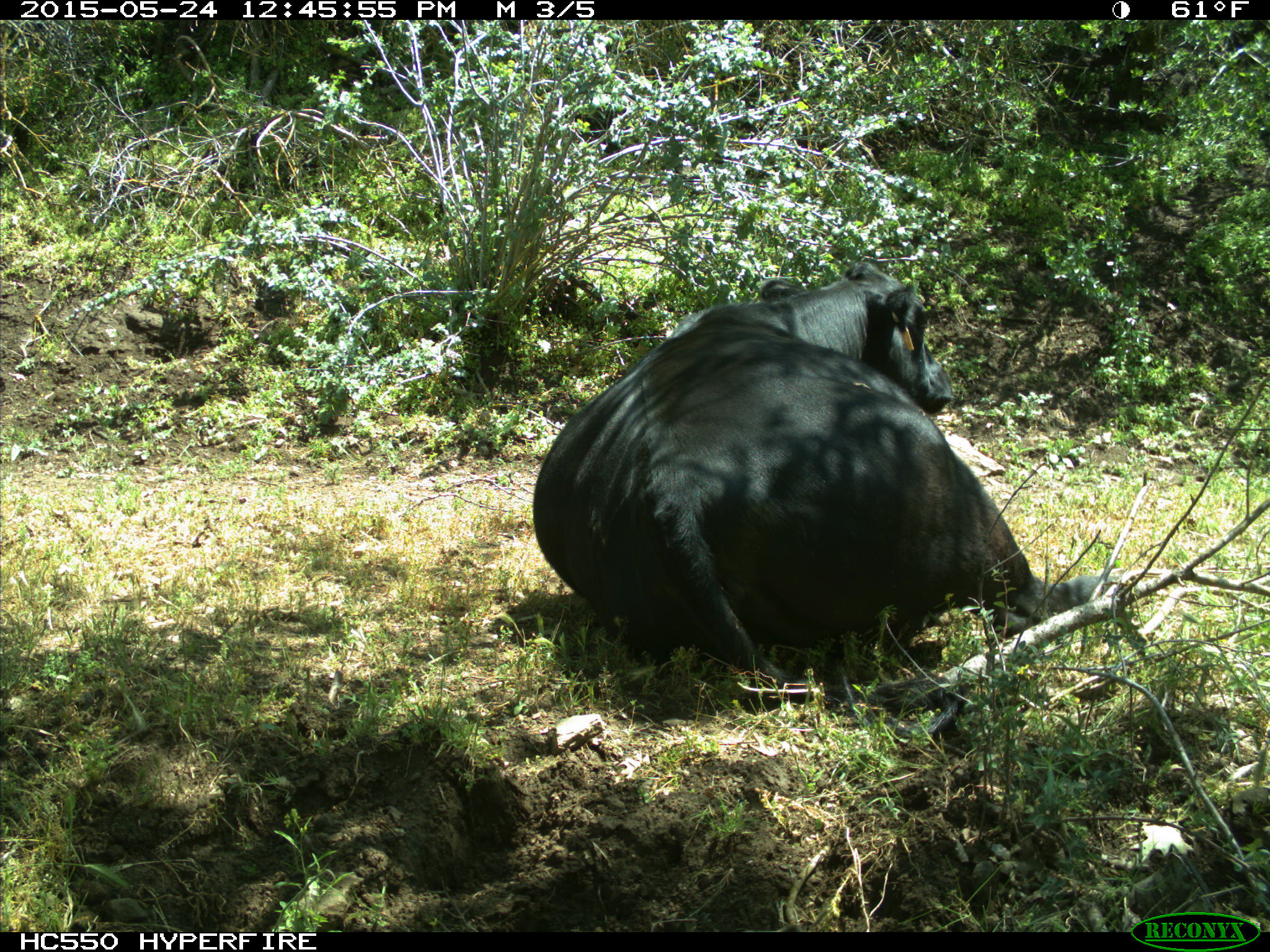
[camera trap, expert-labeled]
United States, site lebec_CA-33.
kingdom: Animalia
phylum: Chordata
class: Mammalia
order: Artiodactyla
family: Bovidae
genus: Bos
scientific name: Bos taurus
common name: domestic cow